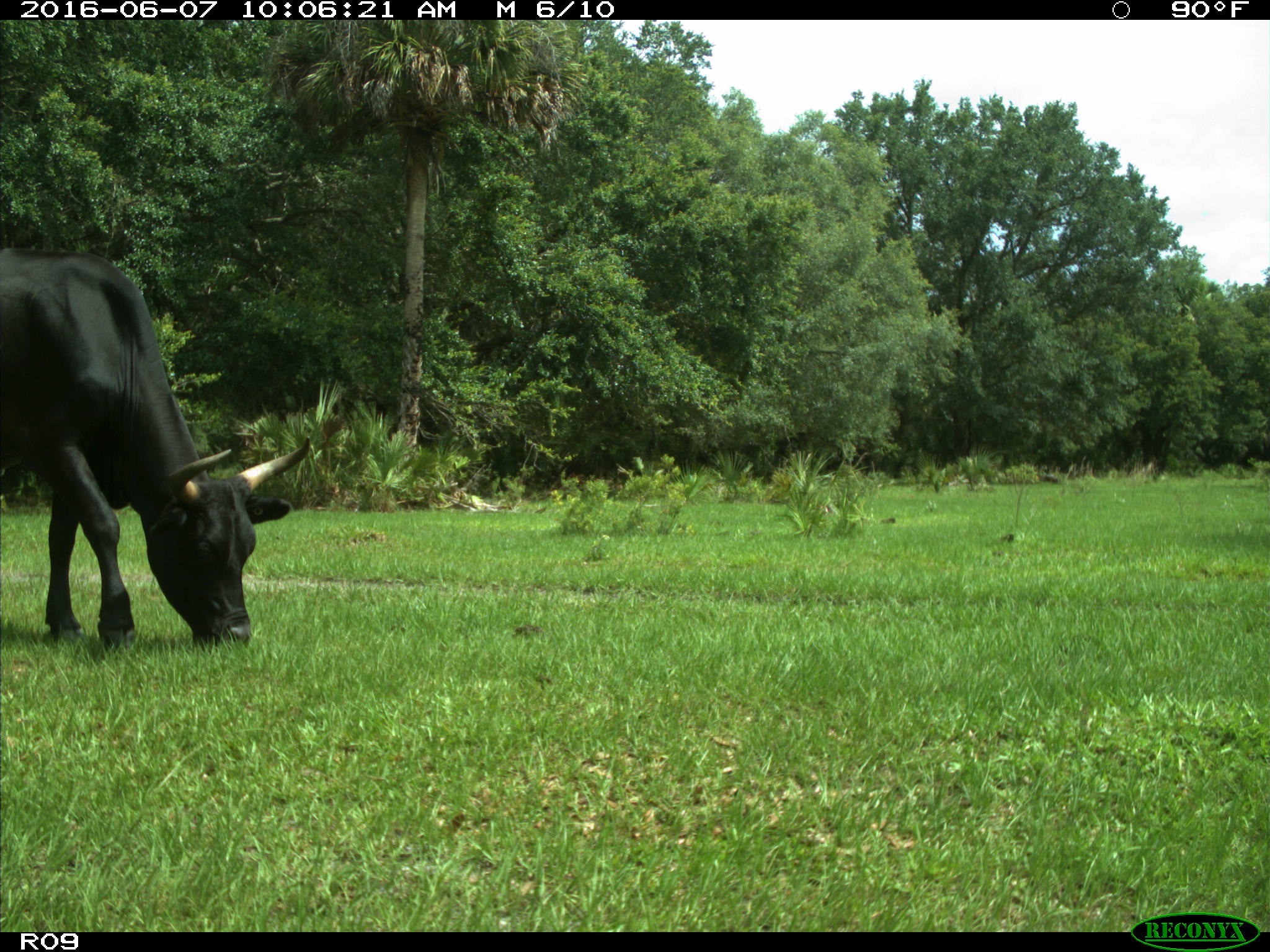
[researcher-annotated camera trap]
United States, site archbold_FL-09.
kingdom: Animalia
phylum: Chordata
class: Mammalia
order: Artiodactyla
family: Bovidae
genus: Bos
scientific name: Bos taurus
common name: domestic cow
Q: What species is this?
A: Bos taurus (domestic cow).